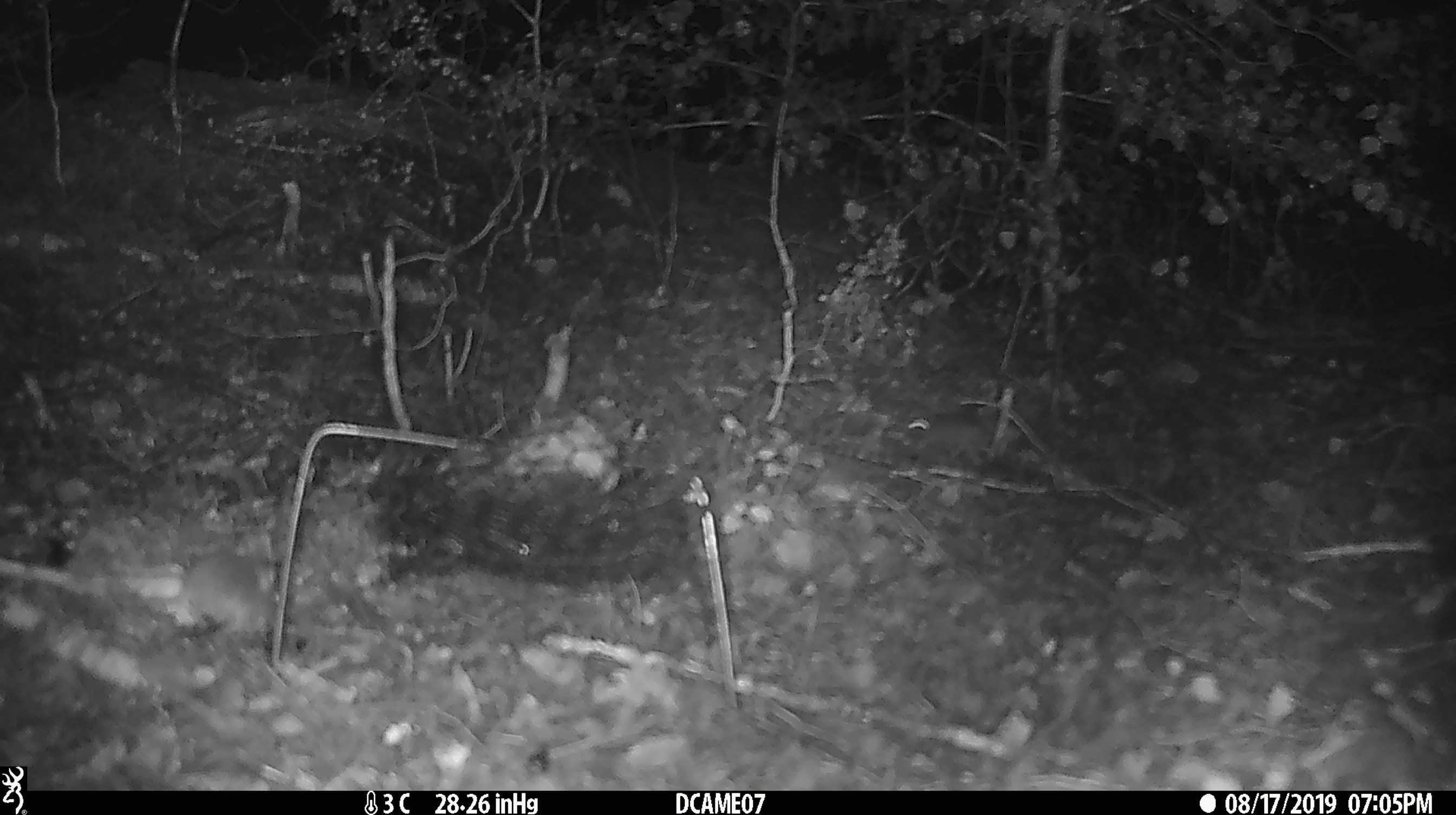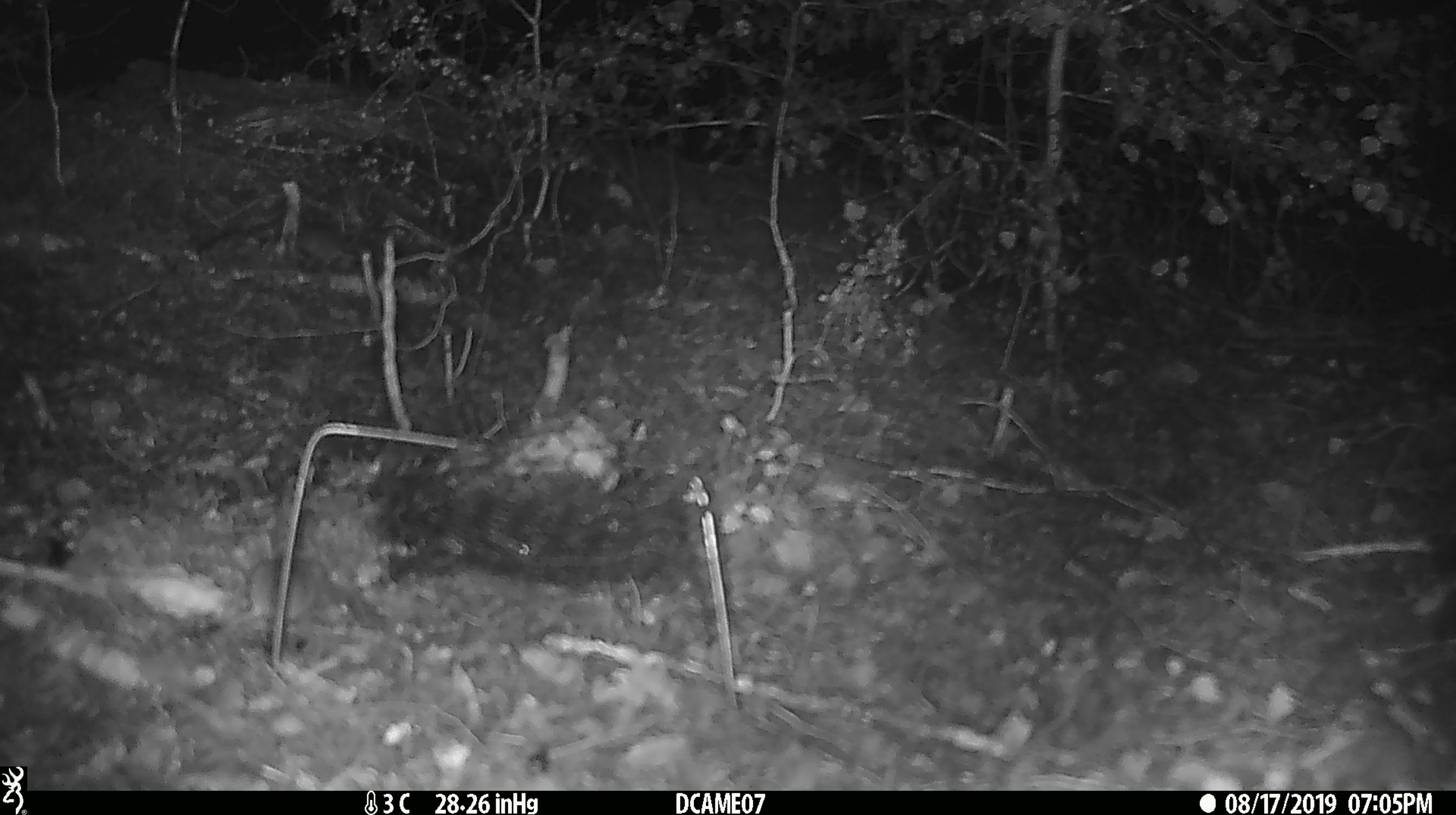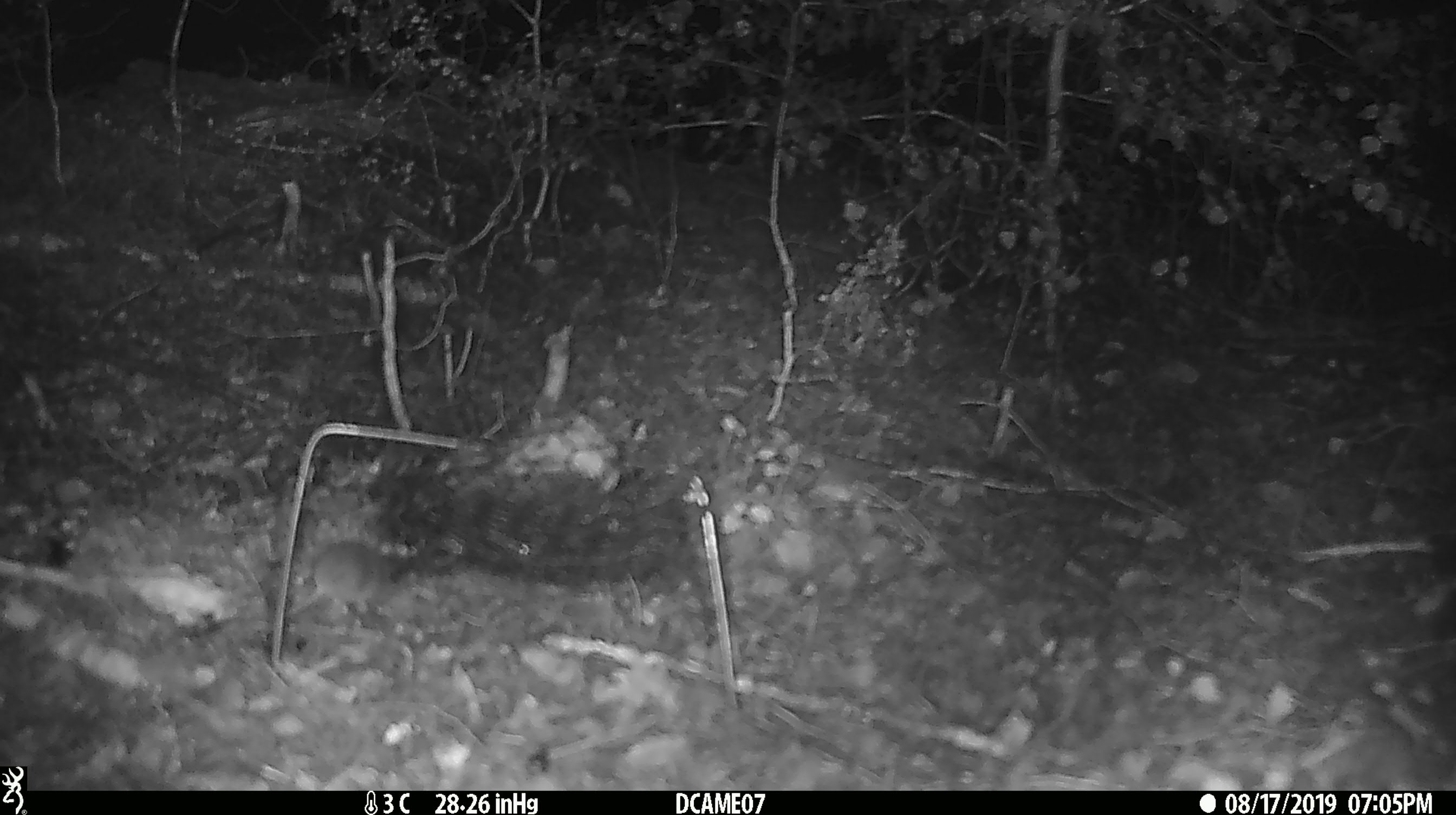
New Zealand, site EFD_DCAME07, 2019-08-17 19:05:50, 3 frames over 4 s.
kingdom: Animalia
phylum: Chordata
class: Mammalia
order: Rodentia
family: Muridae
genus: Mus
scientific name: Mus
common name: mouse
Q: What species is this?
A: Mouse (Mus).